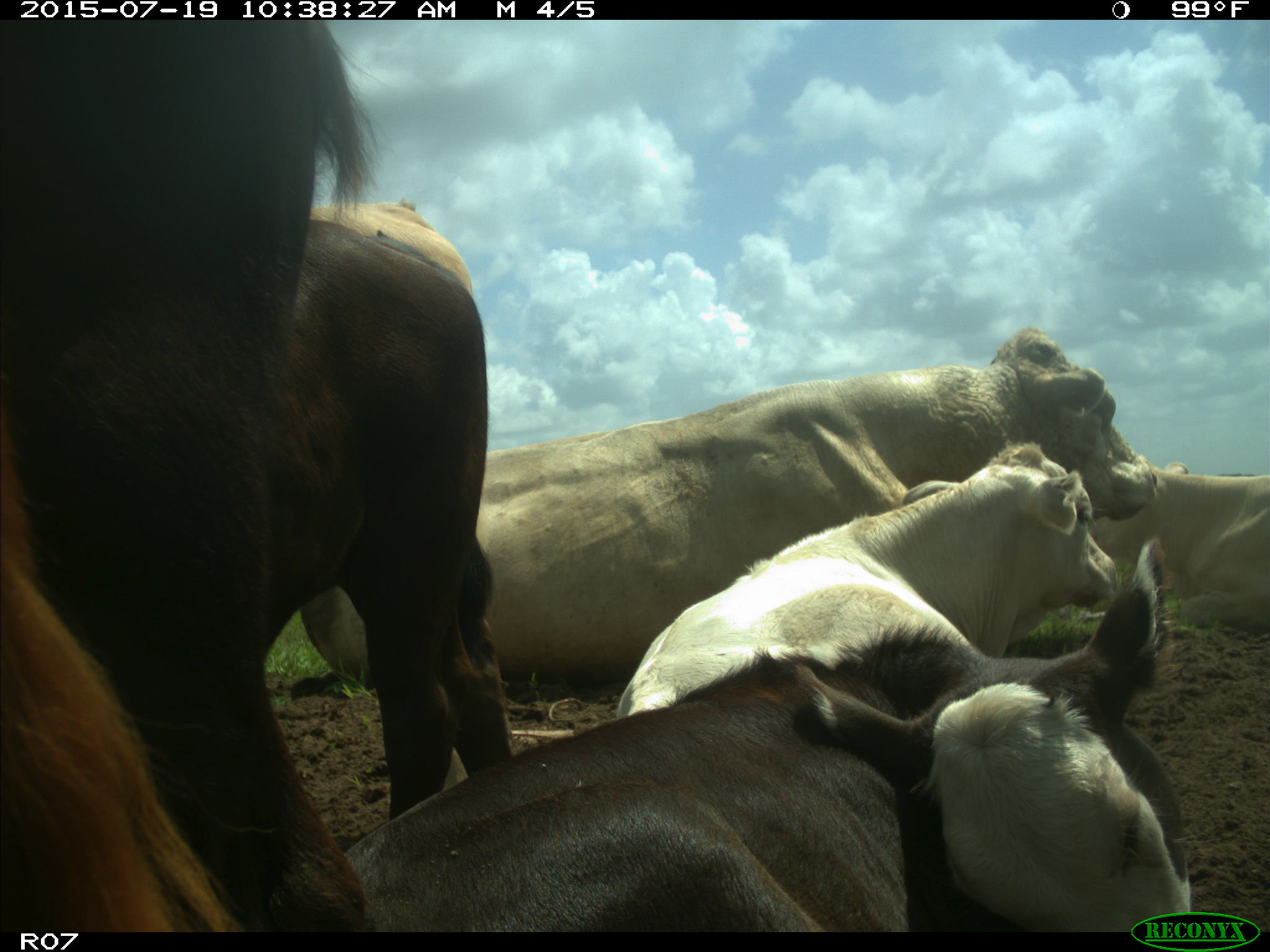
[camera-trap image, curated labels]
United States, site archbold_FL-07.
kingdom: Animalia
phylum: Chordata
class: Mammalia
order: Artiodactyla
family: Bovidae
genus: Bos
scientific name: Bos taurus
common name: domestic cow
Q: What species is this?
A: Bos taurus (domestic cow).